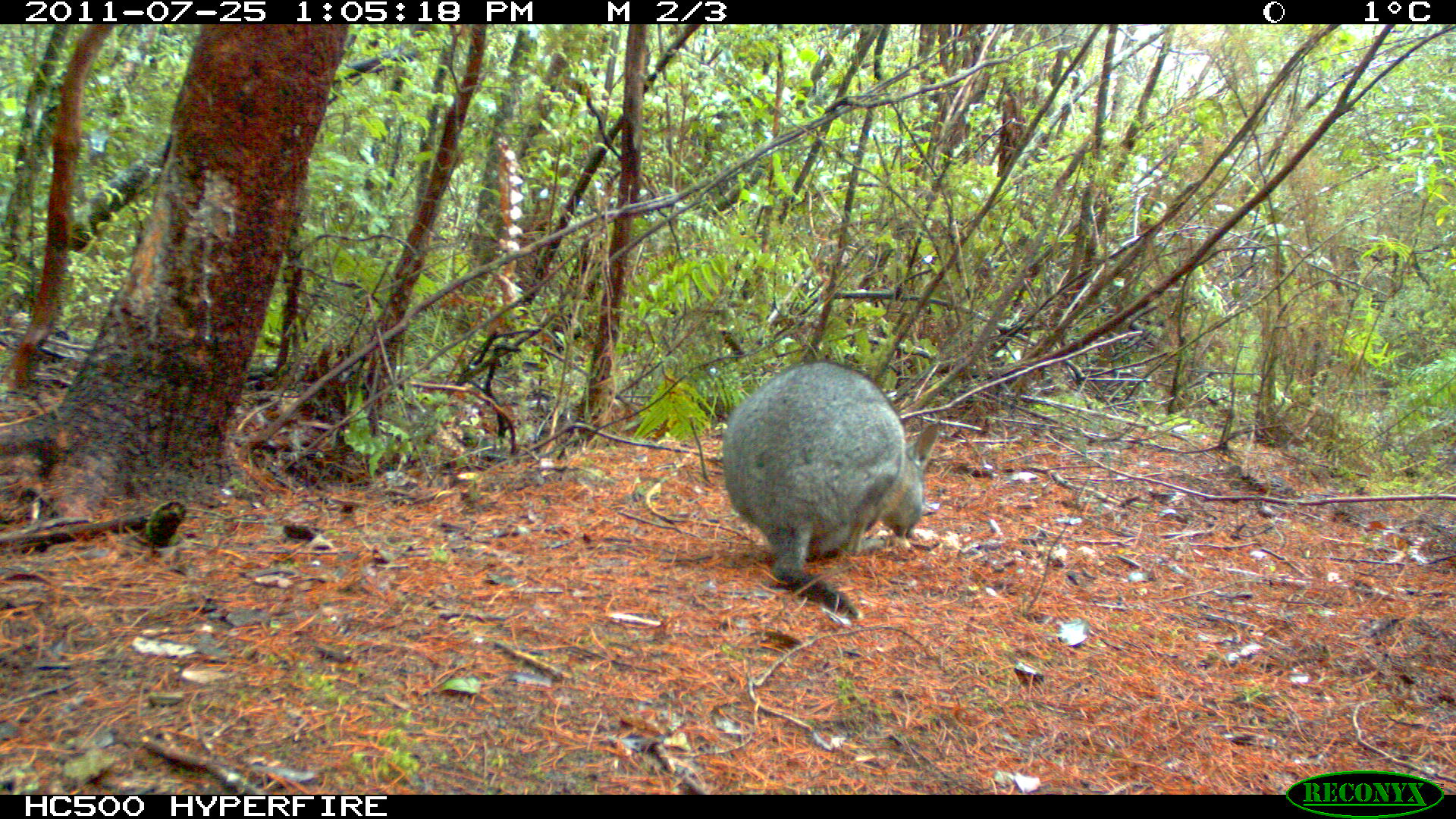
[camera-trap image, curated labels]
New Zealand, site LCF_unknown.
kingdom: Animalia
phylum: Chordata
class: Mammalia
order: Diprotodontia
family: Macropodidae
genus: Notamacropus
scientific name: Notamacropus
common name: wallaby